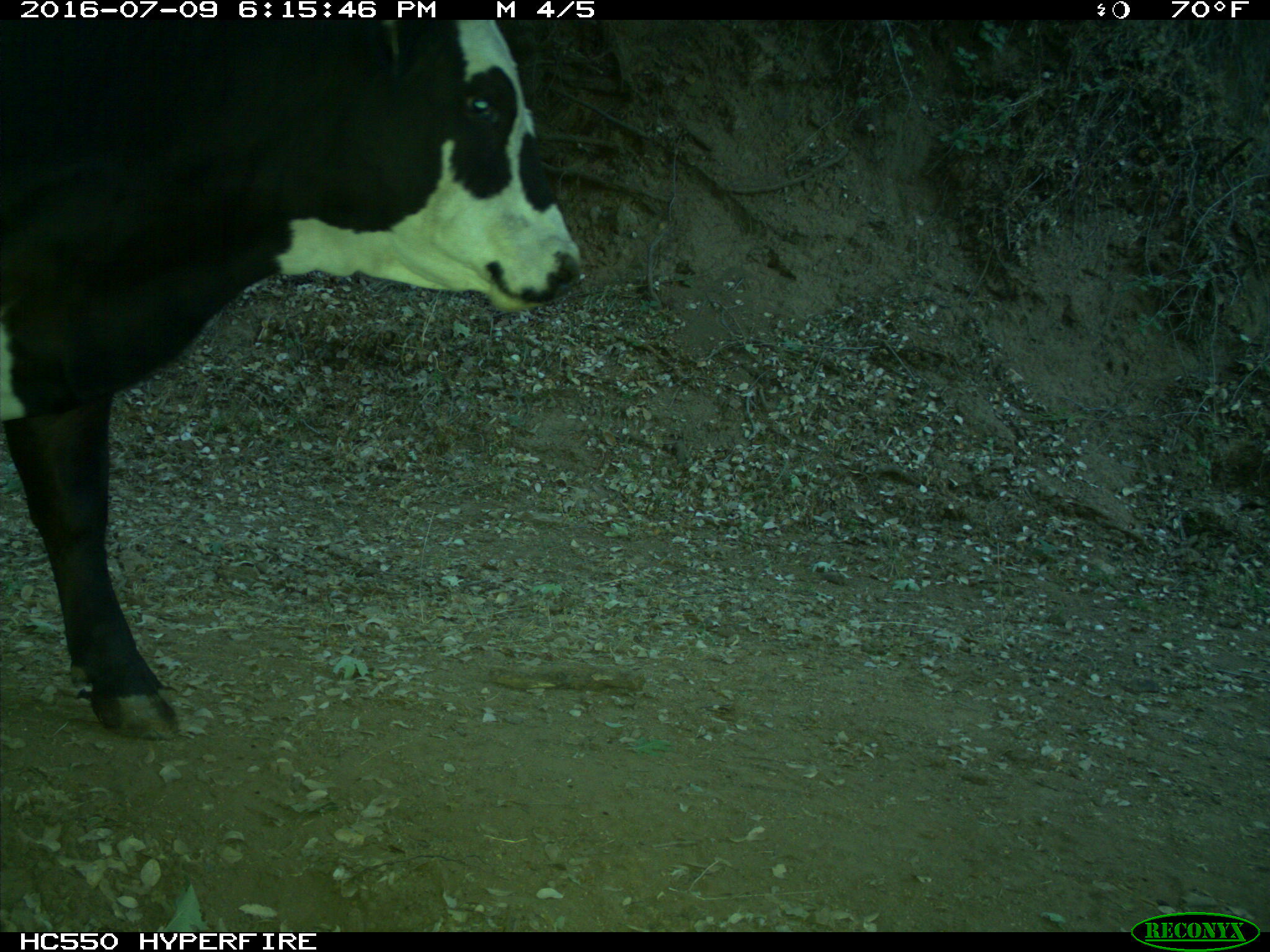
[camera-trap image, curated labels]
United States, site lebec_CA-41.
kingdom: Animalia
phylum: Chordata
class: Mammalia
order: Artiodactyla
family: Bovidae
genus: Bos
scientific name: Bos taurus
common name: domestic cow